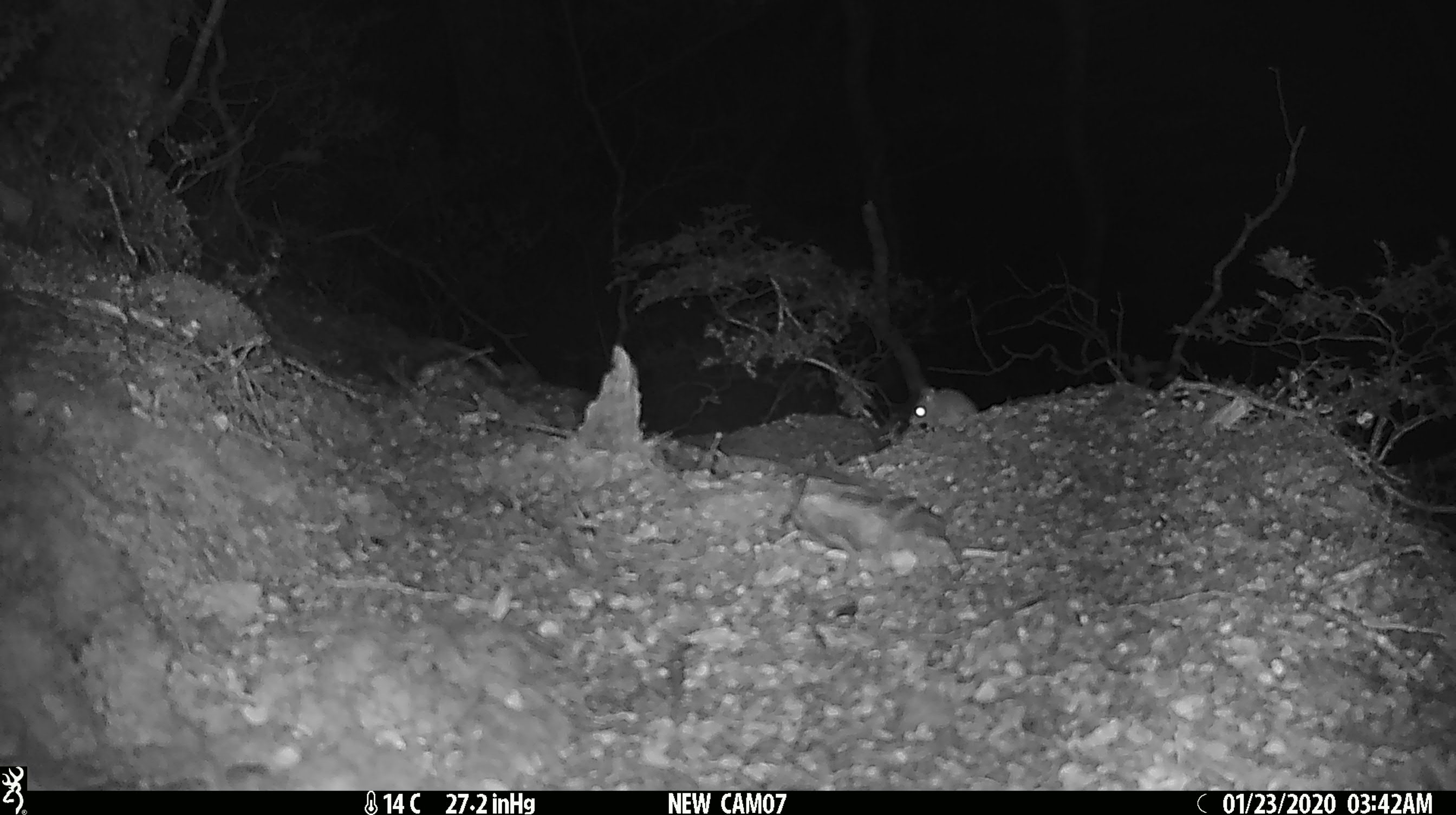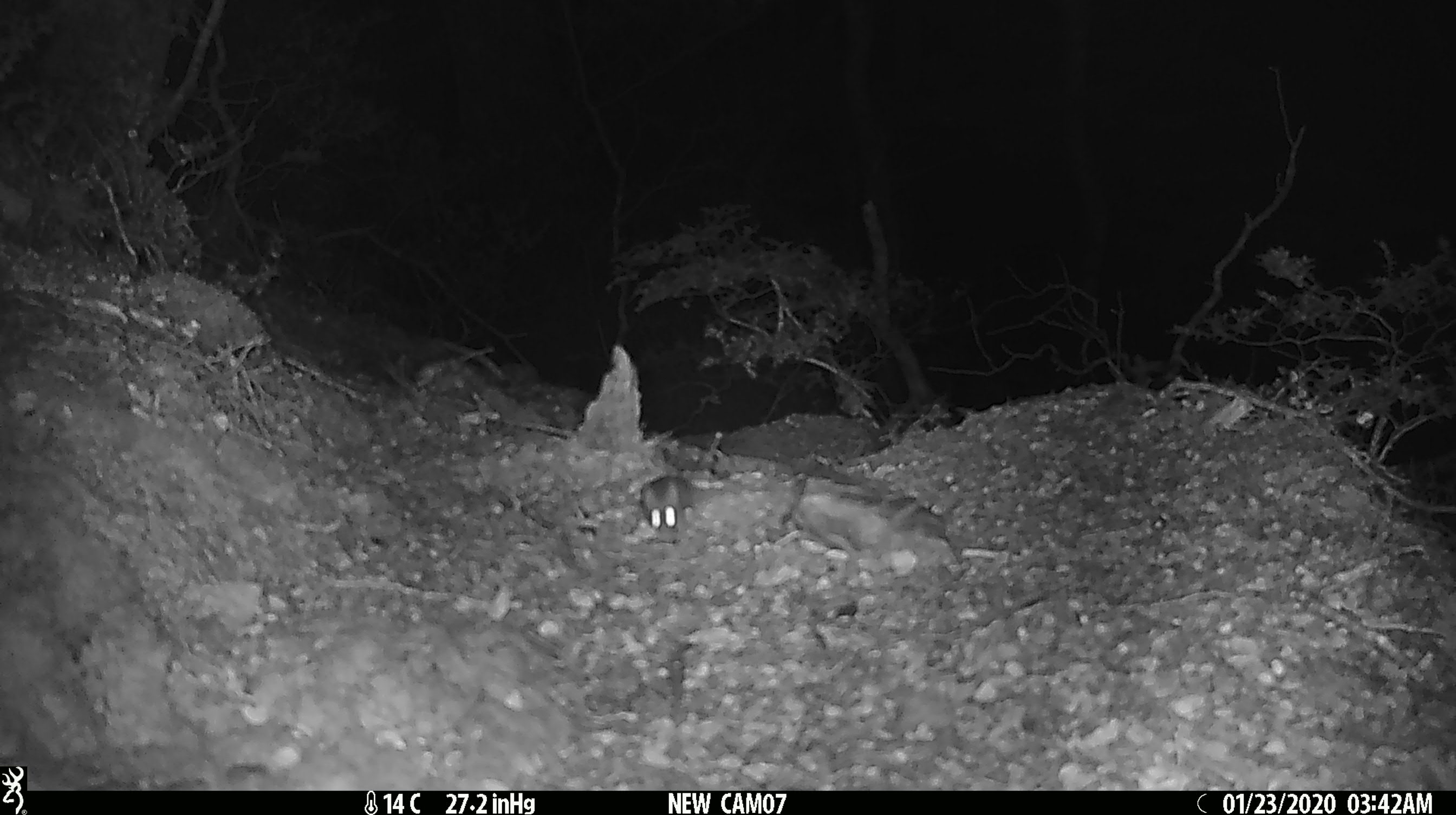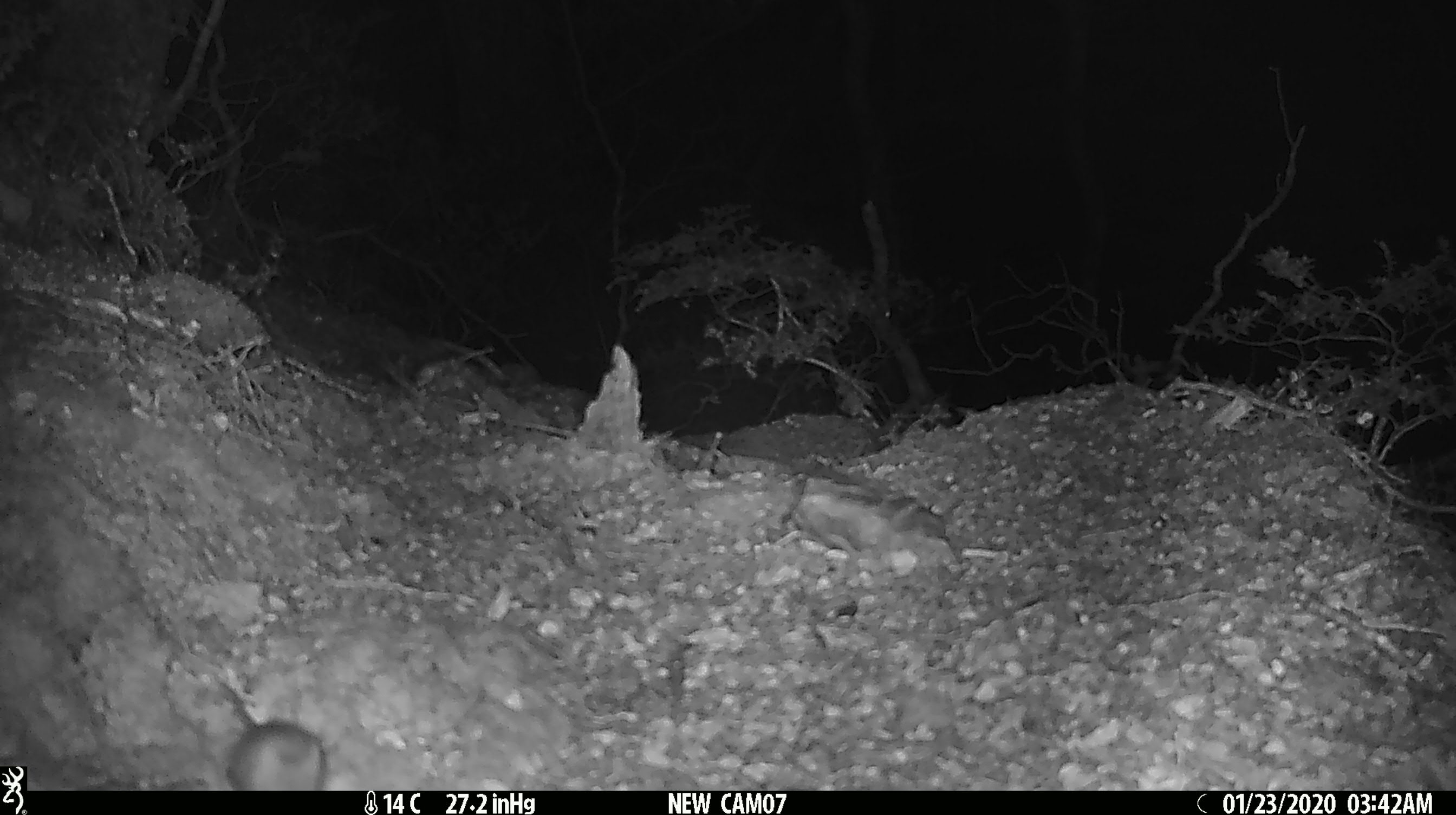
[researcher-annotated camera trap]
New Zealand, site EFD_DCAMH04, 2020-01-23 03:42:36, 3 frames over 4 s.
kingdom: Animalia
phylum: Chordata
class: Mammalia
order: Rodentia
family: Muridae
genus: Mus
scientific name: Mus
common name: mouse